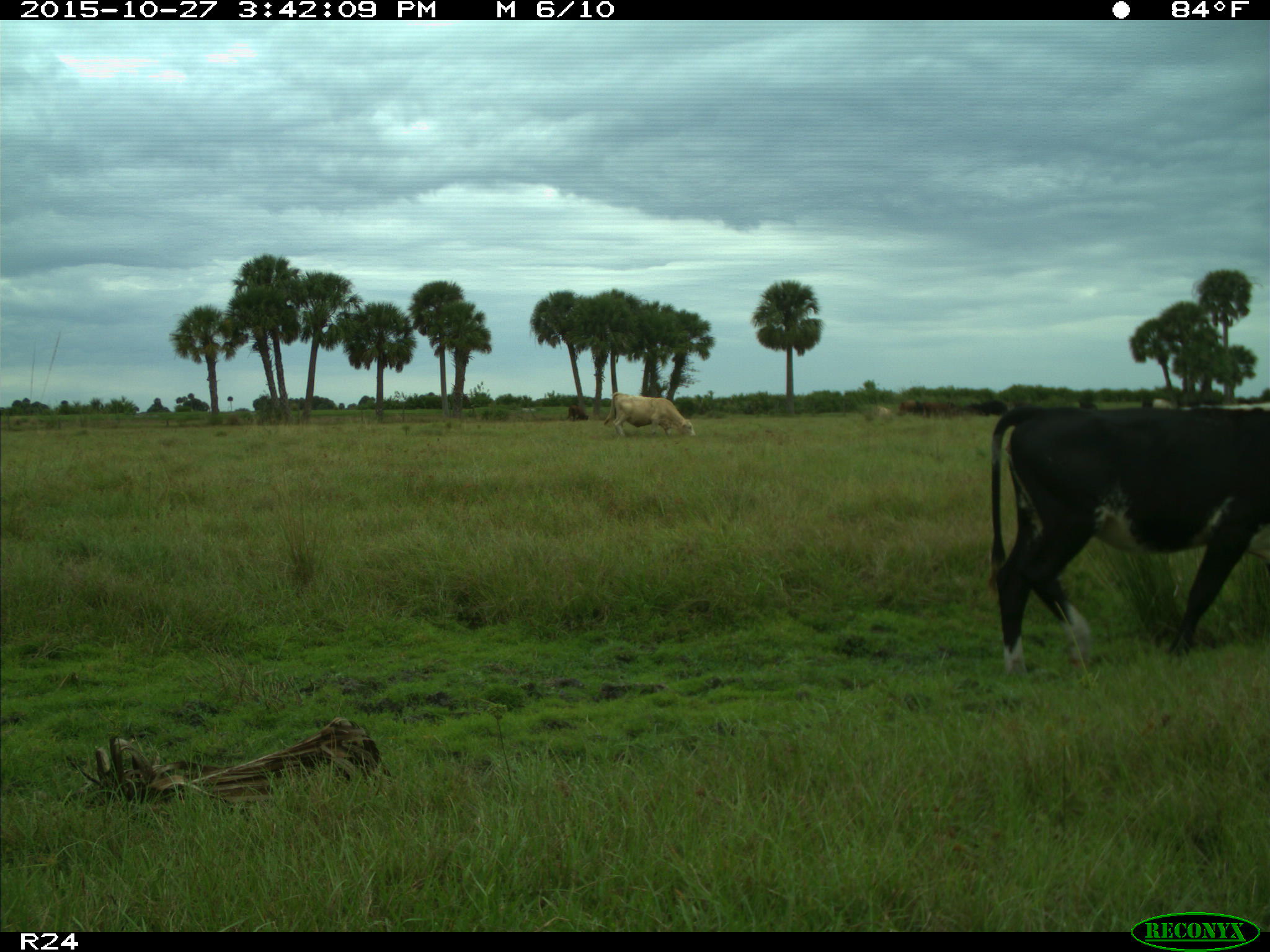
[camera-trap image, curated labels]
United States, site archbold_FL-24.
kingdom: Animalia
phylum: Chordata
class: Mammalia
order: Artiodactyla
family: Bovidae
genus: Bos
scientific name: Bos taurus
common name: domestic cow